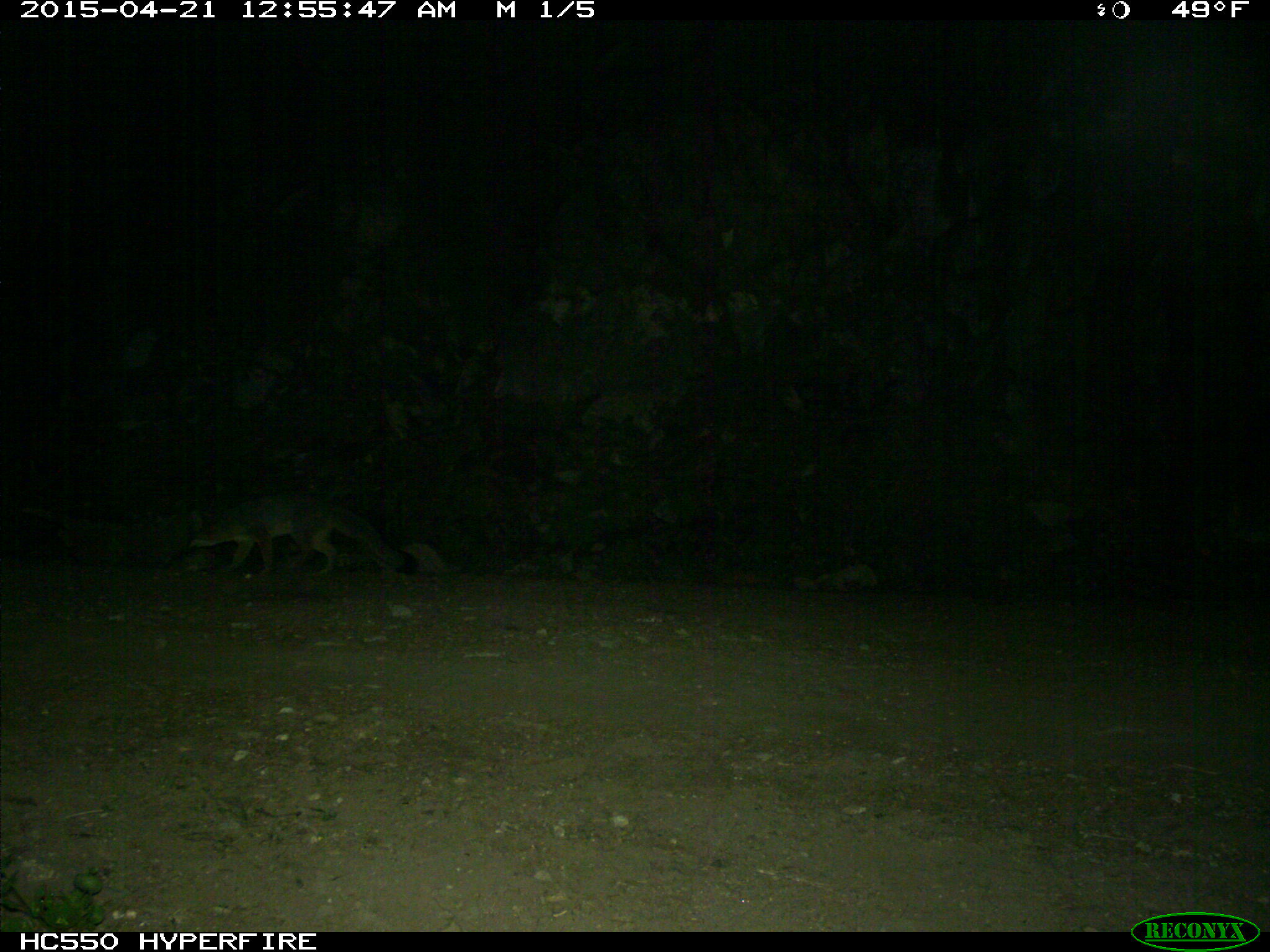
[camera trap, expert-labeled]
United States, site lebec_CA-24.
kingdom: Animalia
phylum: Chordata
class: Mammalia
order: Carnivora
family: Canidae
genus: Urocyon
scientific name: Urocyon cinereoargenteus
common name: gray fox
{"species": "Urocyon cinereoargenteus (gray fox)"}